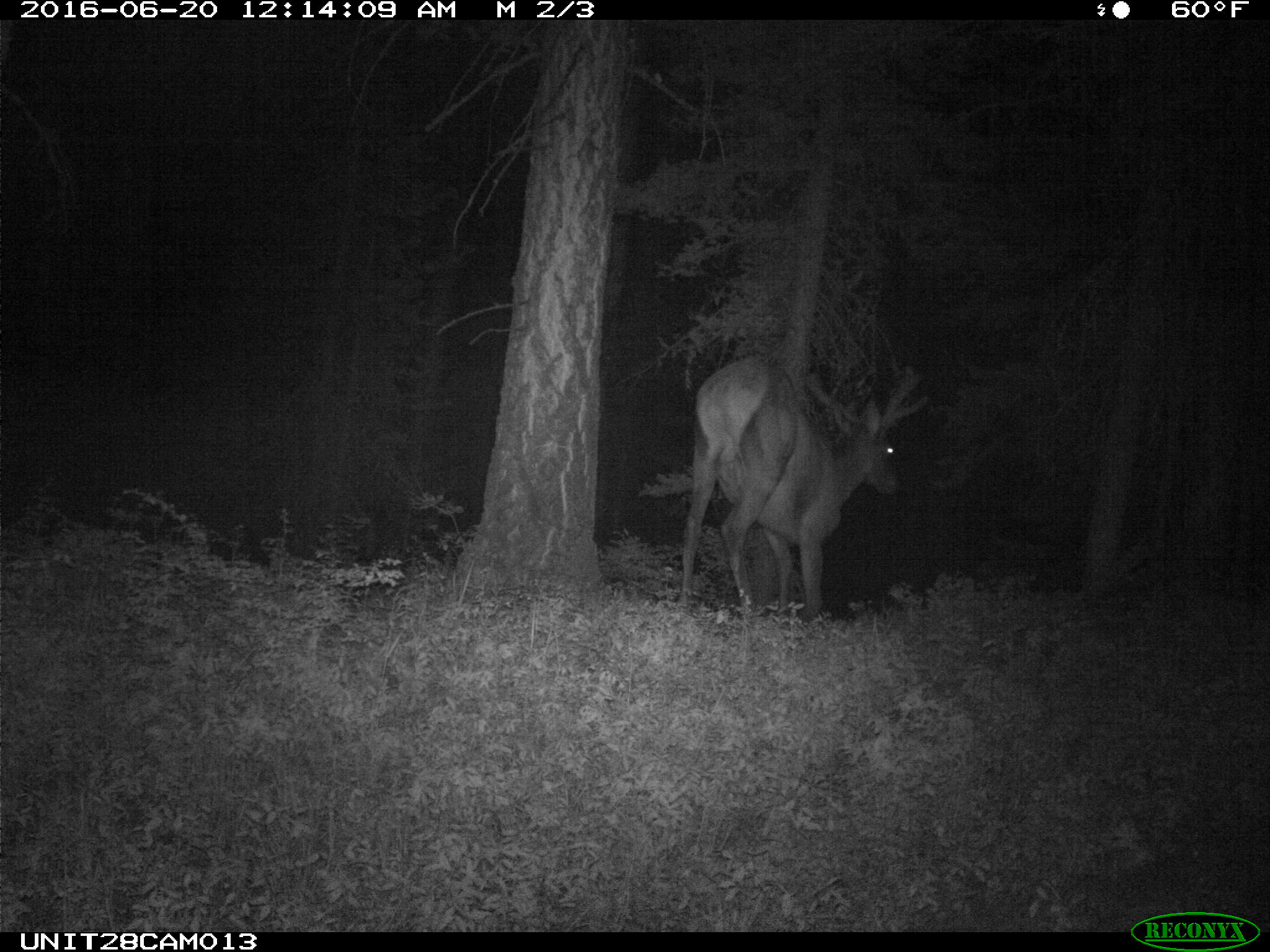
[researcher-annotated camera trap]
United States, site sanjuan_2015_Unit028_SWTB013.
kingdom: Animalia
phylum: Chordata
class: Mammalia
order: Artiodactyla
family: Cervidae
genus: Cervus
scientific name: Cervus elaphus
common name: red deer